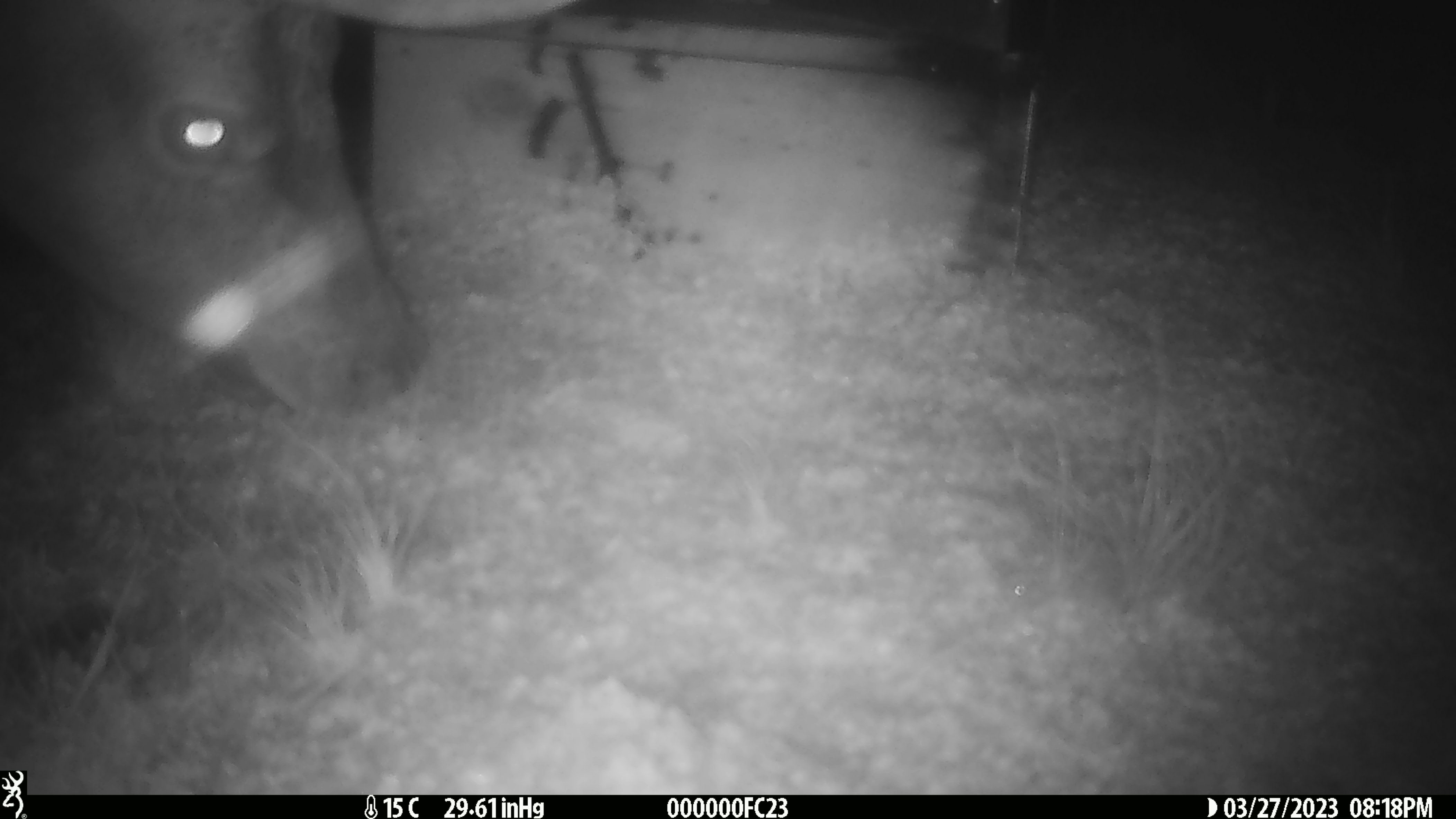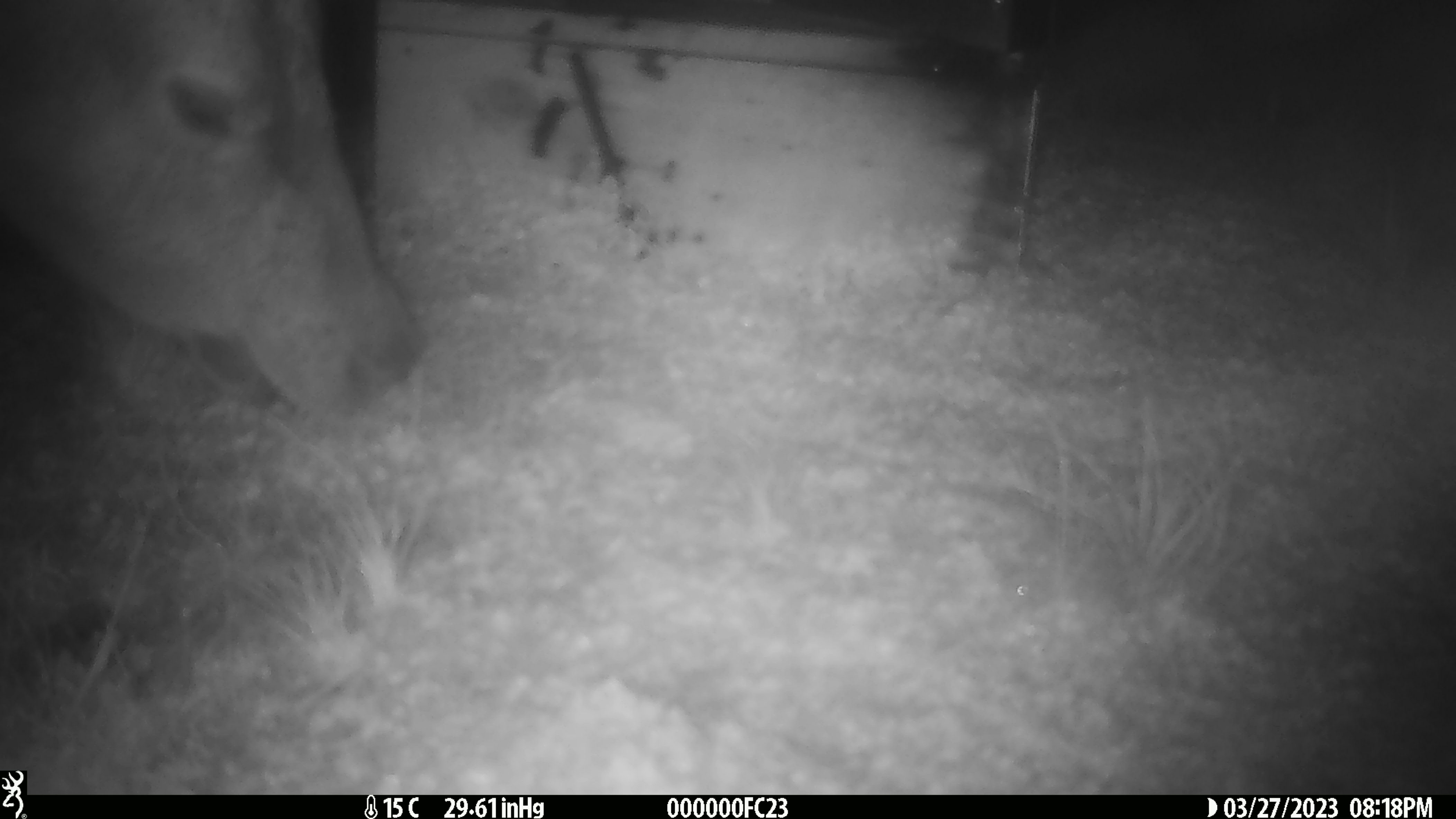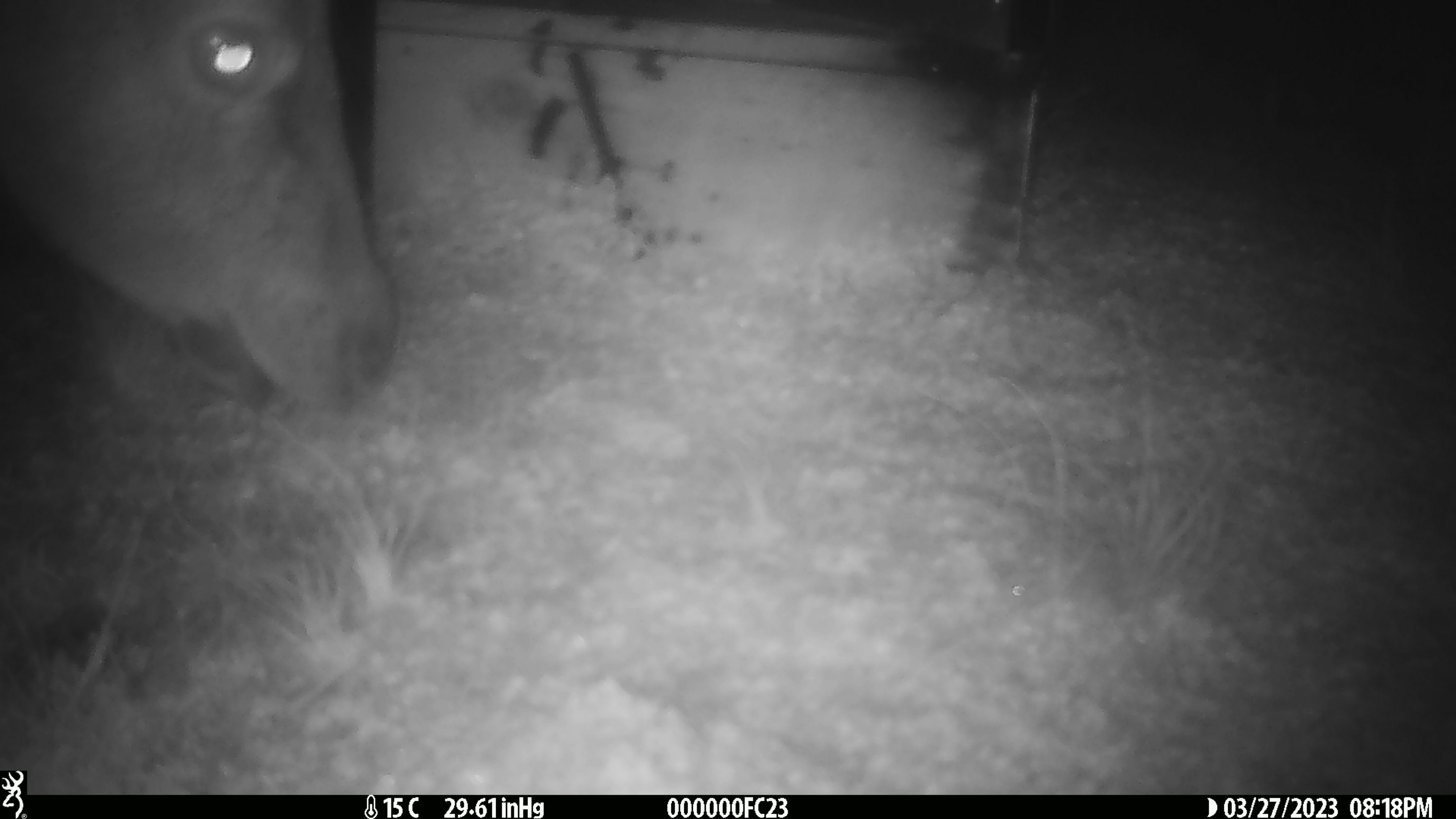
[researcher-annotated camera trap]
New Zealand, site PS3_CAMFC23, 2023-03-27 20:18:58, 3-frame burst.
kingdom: Animalia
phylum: Chordata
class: Mammalia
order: Artiodactyla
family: Cervidae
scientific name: Cervidae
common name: deer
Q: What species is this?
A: Deer (Cervidae).